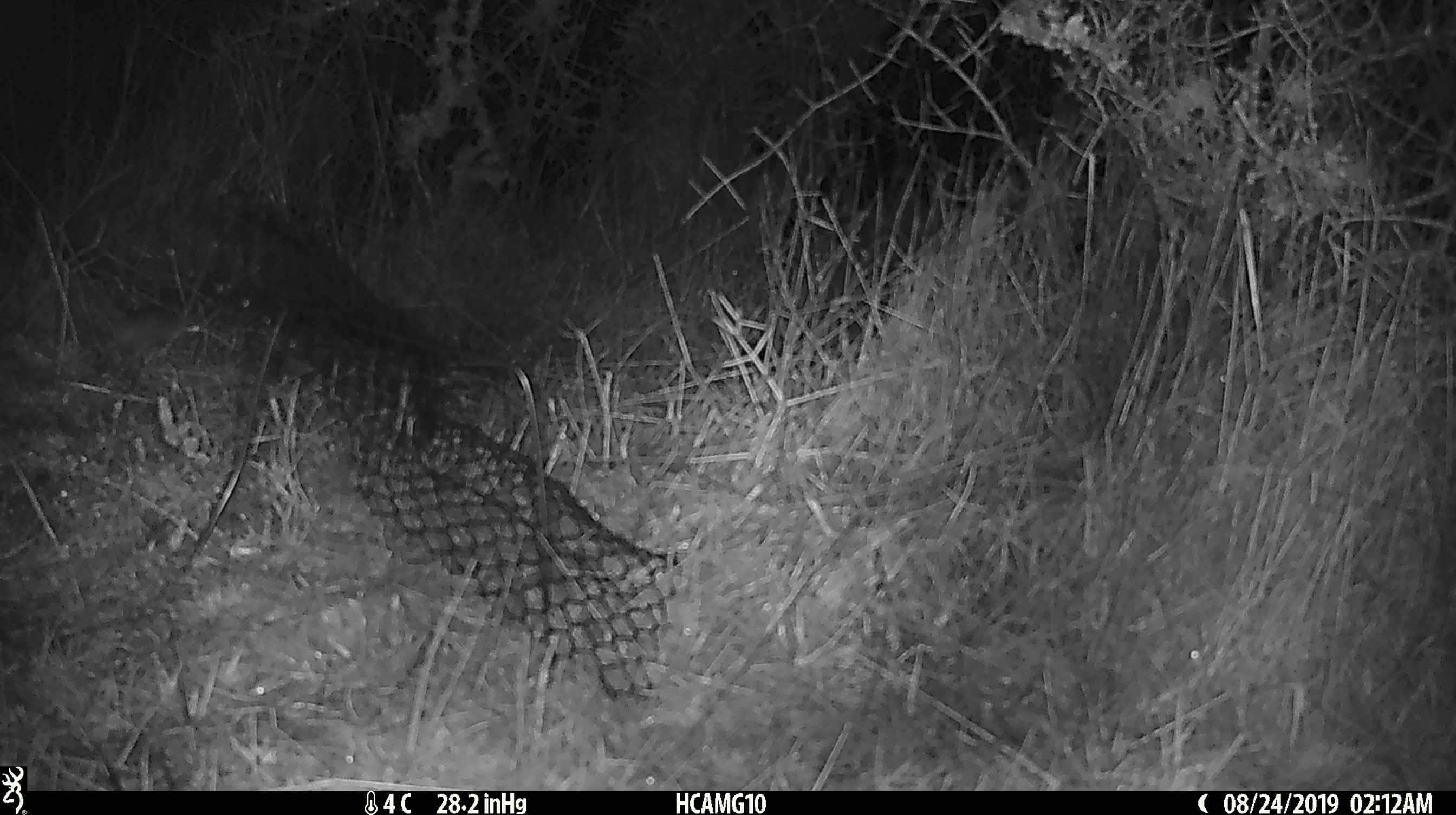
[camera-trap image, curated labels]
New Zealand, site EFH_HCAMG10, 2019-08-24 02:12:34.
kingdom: Animalia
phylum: Chordata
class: Mammalia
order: Rodentia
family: Muridae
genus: Mus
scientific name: Mus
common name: mouse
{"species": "mouse (Mus)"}